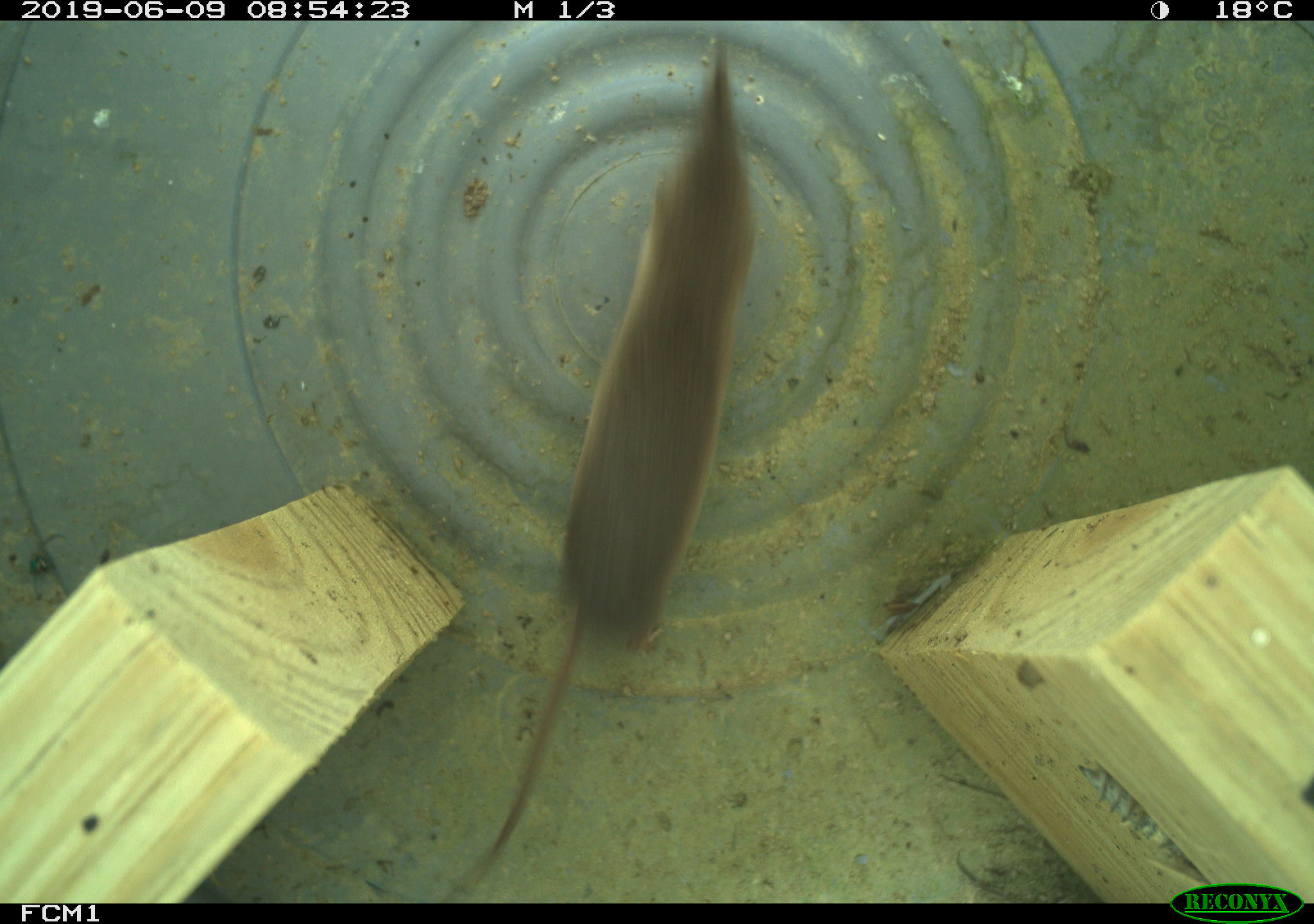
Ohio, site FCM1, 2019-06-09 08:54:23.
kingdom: Animalia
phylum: Chordata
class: Mammalia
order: Eulipotyphla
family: Soricidae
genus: Sorex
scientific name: Sorex cinereus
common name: masked shrew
Masked shrew (Sorex cinereus).